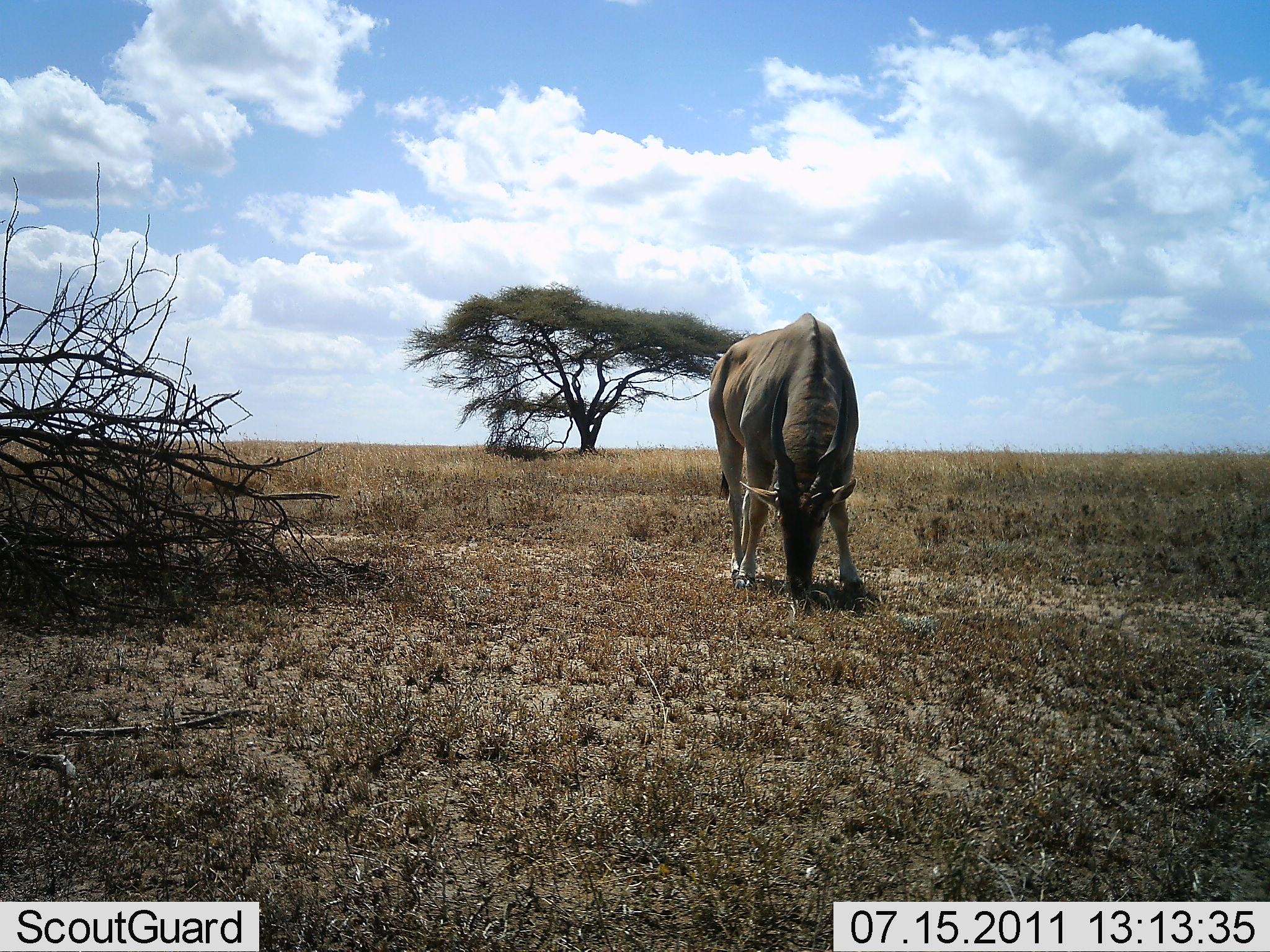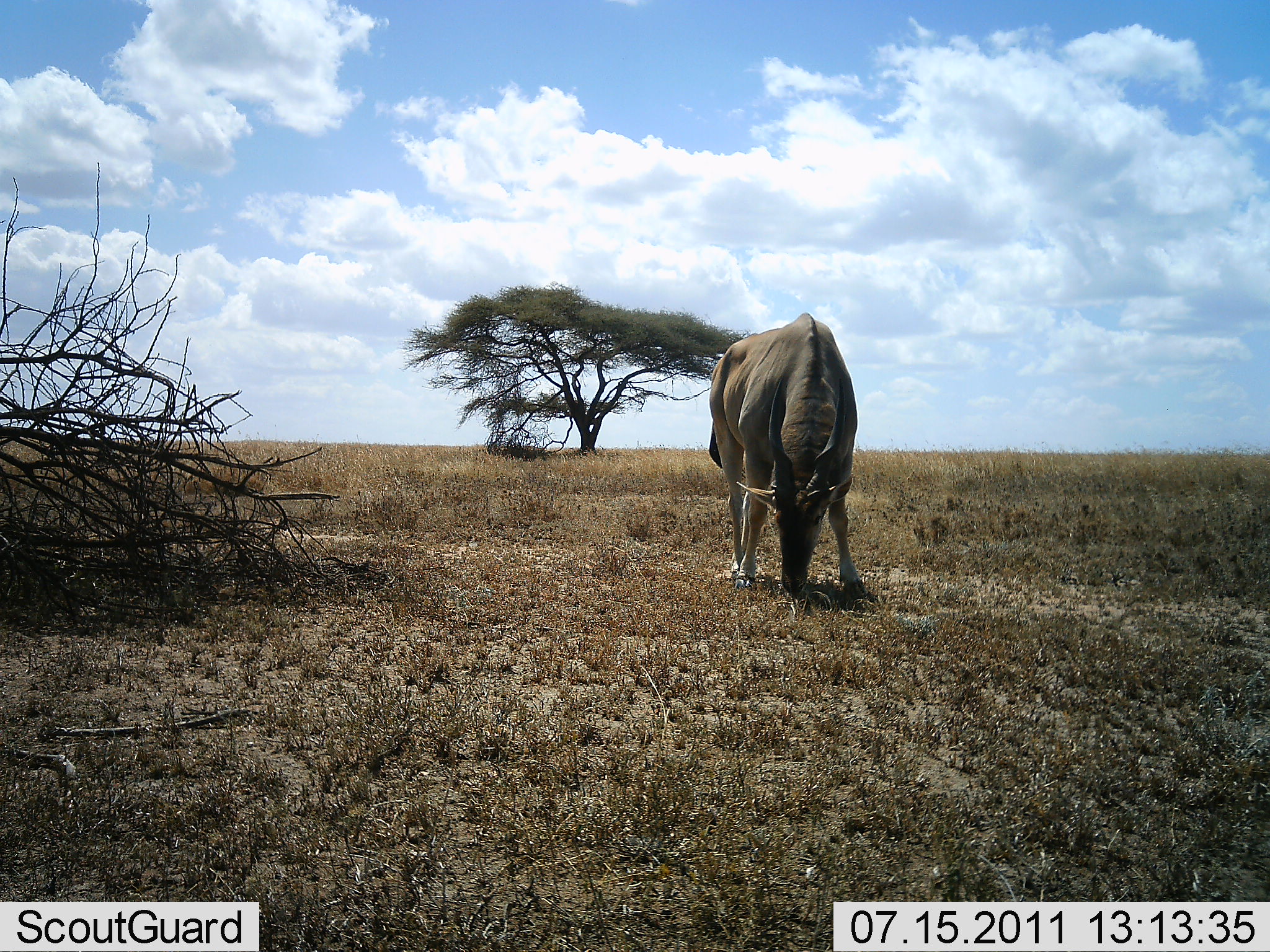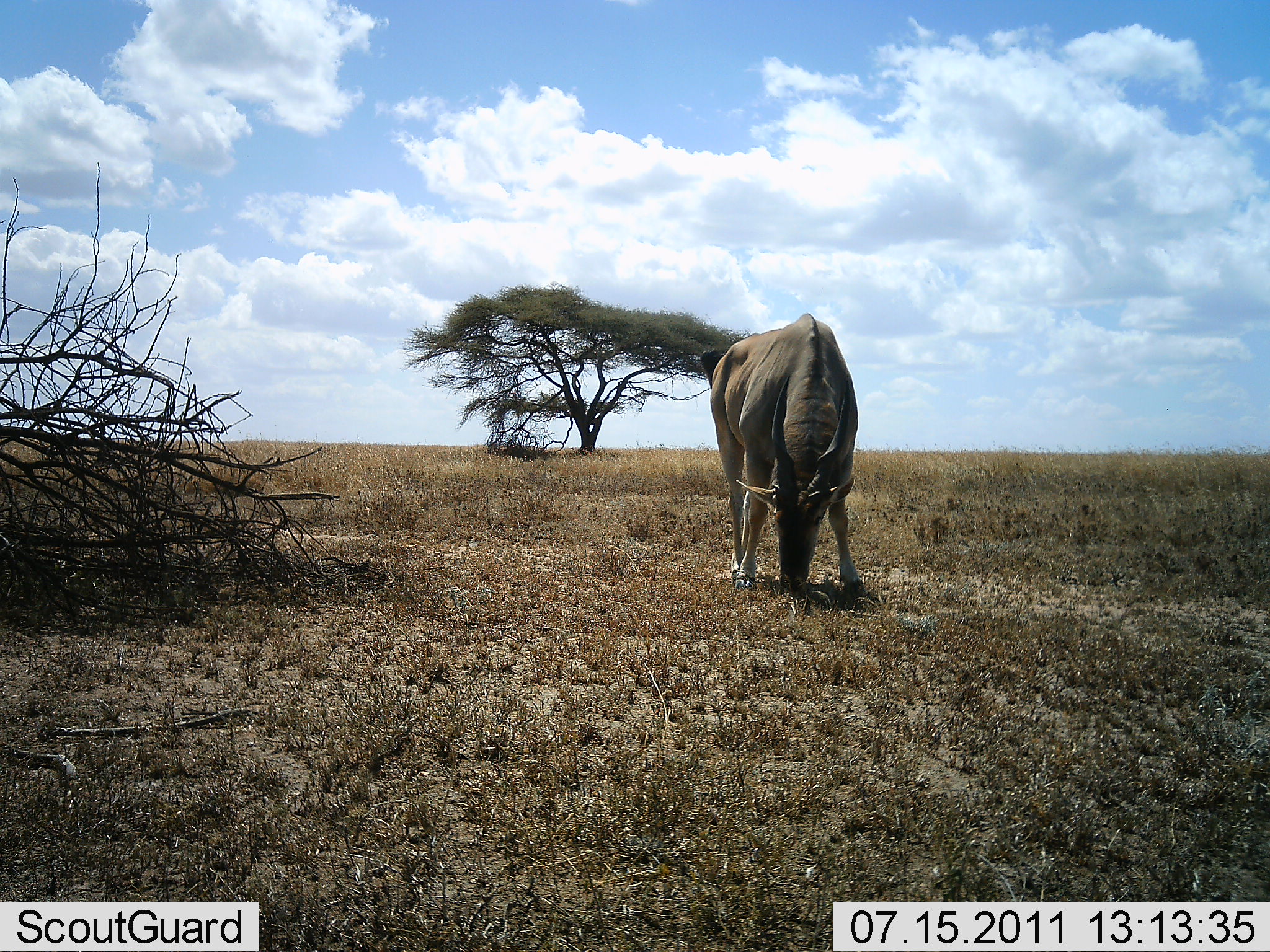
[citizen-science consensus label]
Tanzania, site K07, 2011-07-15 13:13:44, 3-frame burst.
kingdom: Animalia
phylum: Chordata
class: Mammalia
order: Artiodactyla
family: Bovidae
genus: Tragelaphus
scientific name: Tragelaphus oryx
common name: eland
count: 1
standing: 9%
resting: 0%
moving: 0%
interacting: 0%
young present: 0%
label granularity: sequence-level